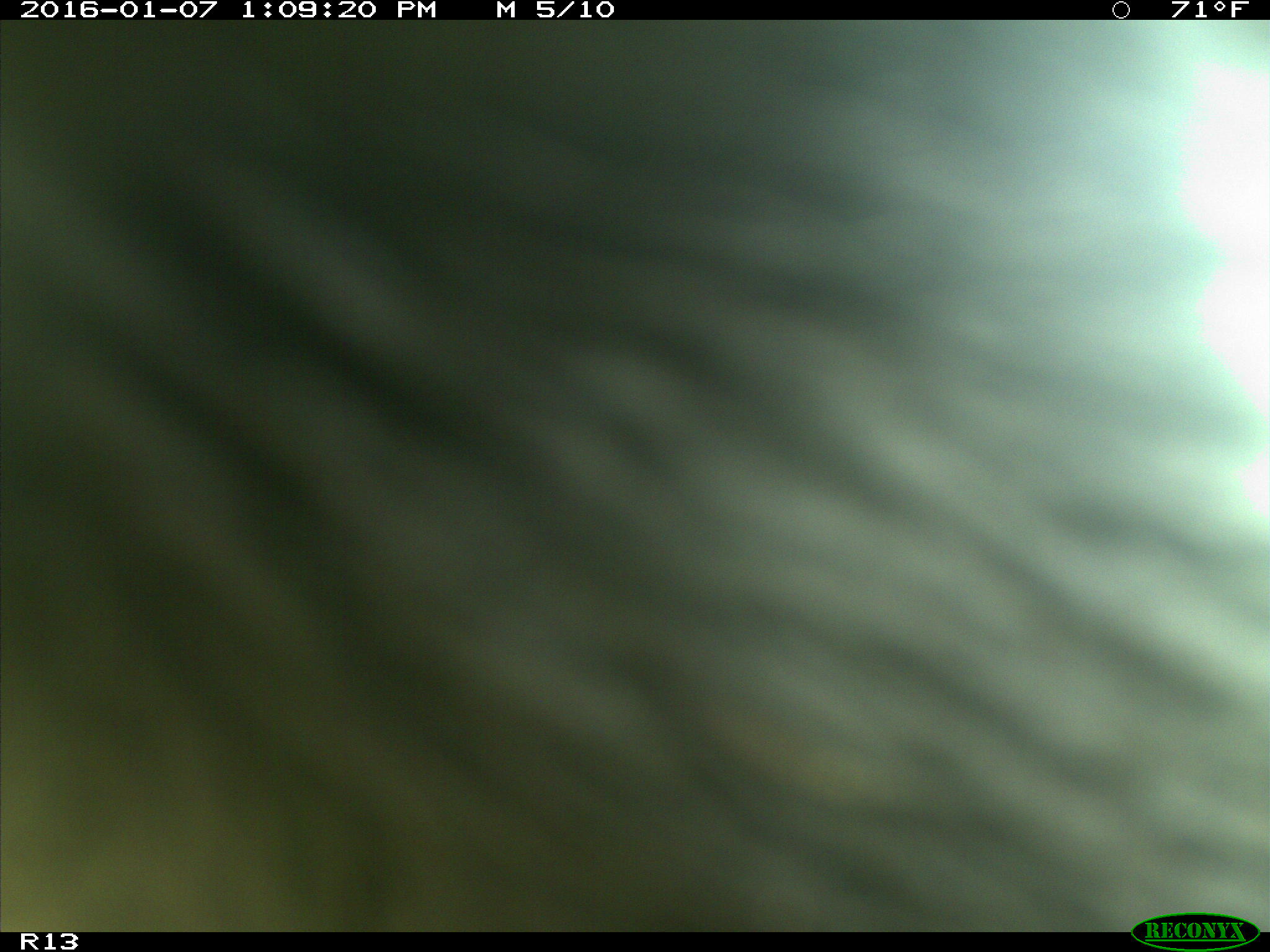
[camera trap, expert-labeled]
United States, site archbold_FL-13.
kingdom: Animalia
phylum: Chordata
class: Mammalia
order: Artiodactyla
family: Bovidae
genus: Bos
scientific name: Bos taurus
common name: domestic cow